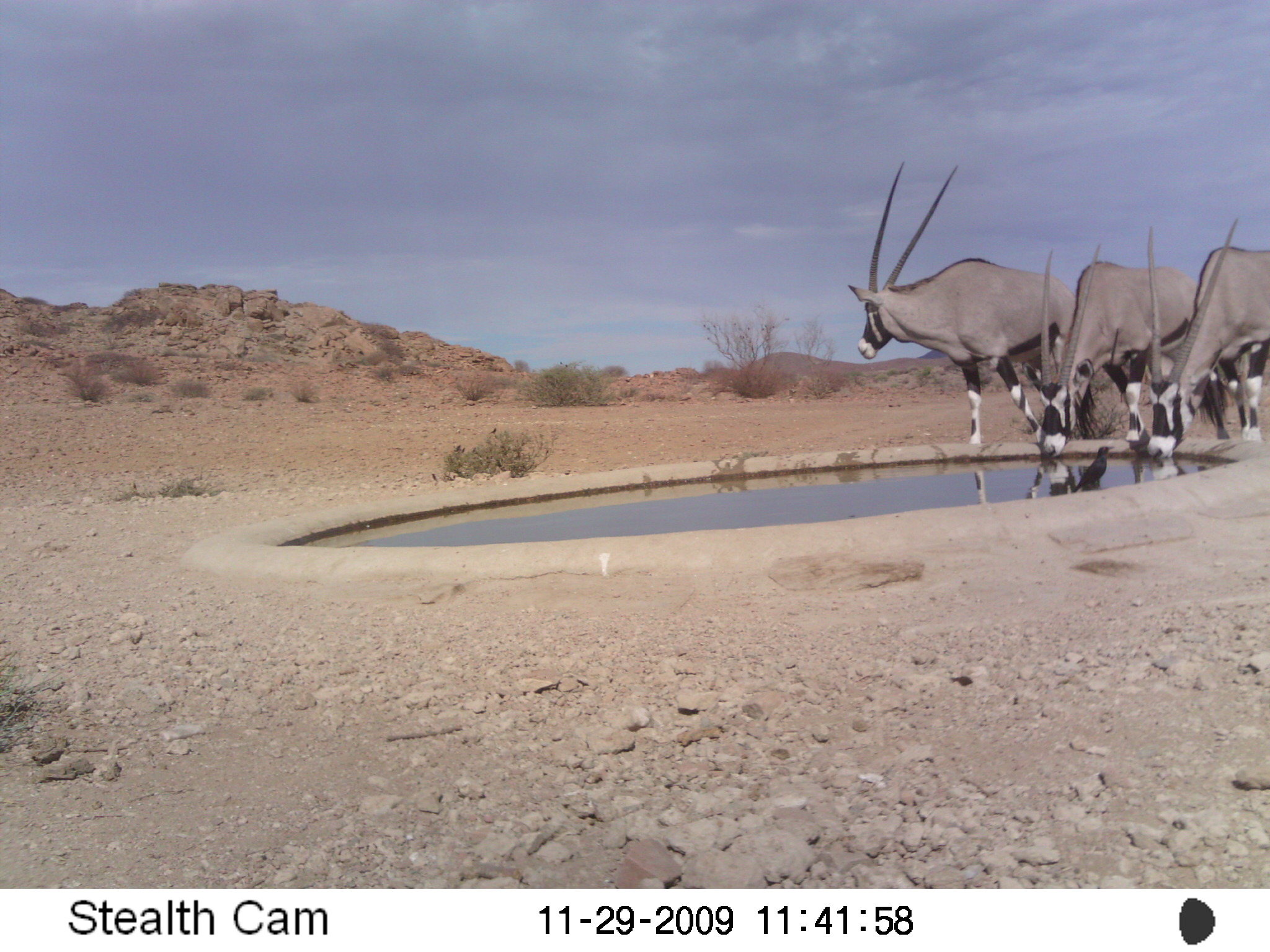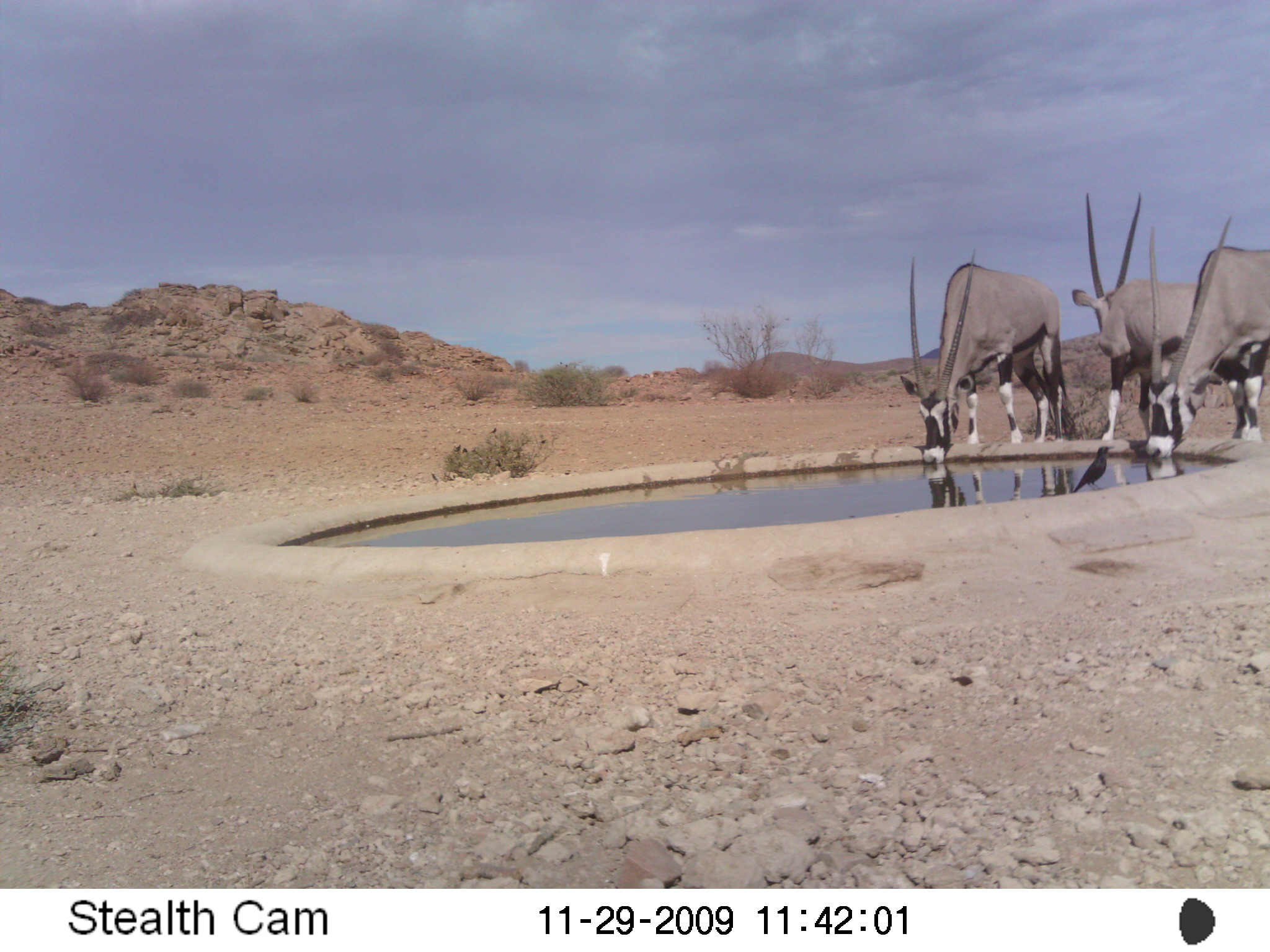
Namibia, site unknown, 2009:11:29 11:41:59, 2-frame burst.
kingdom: Animalia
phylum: Chordata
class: Mammalia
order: Artiodactyla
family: Bovidae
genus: Oryx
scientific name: Oryx gazella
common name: gemsbok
Oryx gazella (gemsbok).